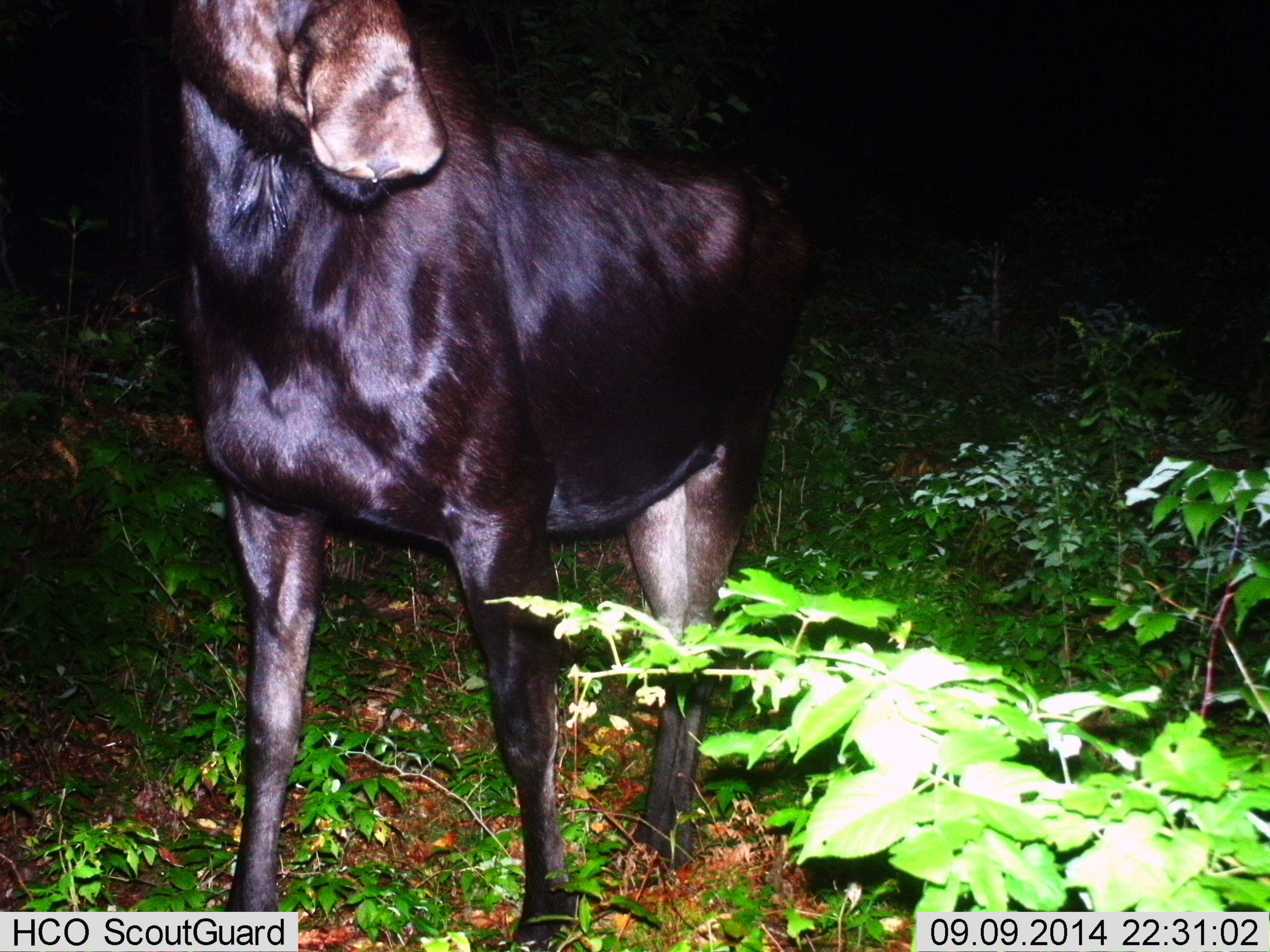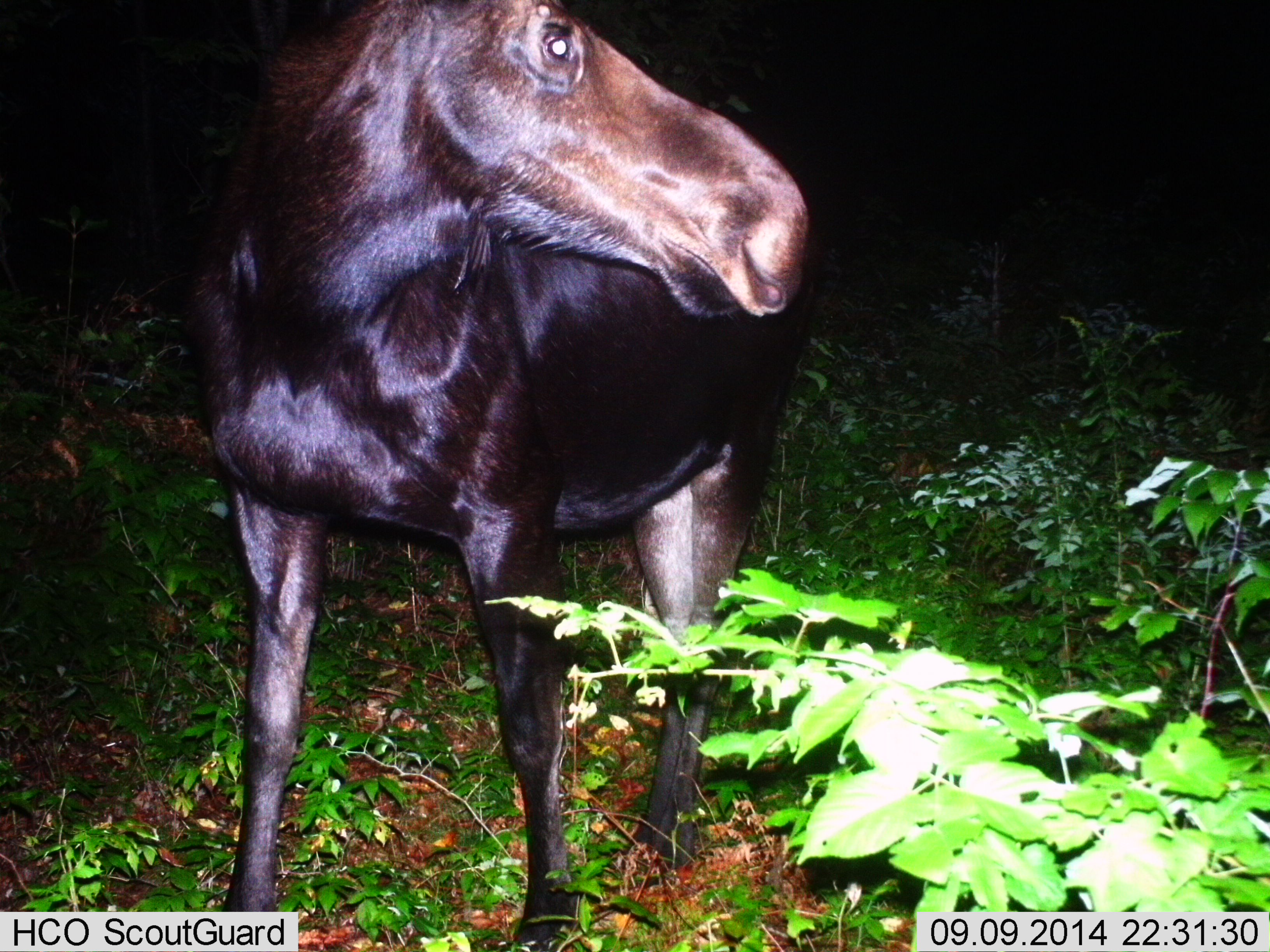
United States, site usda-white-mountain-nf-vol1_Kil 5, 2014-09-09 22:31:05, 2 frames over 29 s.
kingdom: Animalia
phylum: Chordata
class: Mammalia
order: Artiodactyla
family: Cervidae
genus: Alces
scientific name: Alces alces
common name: moose